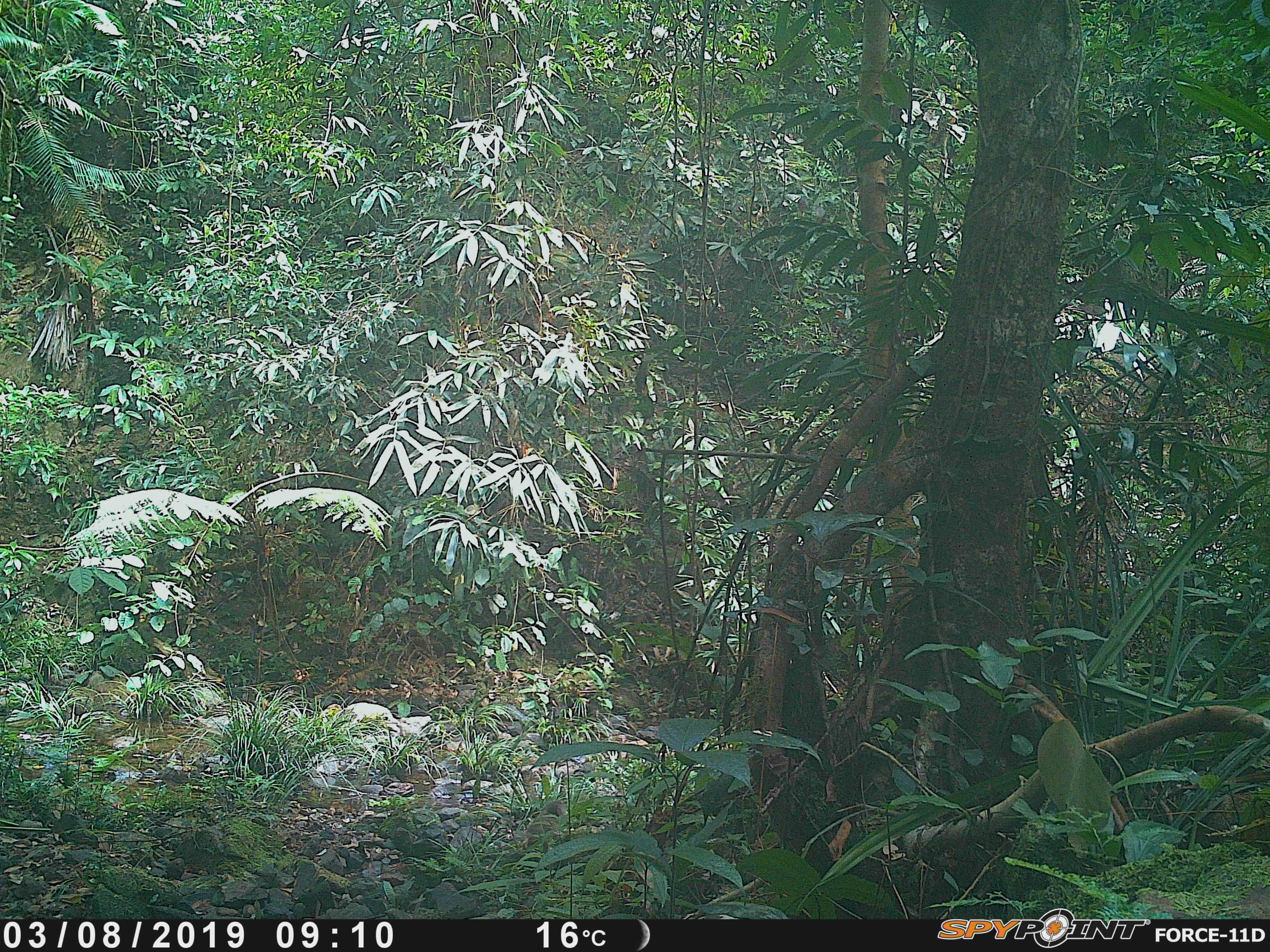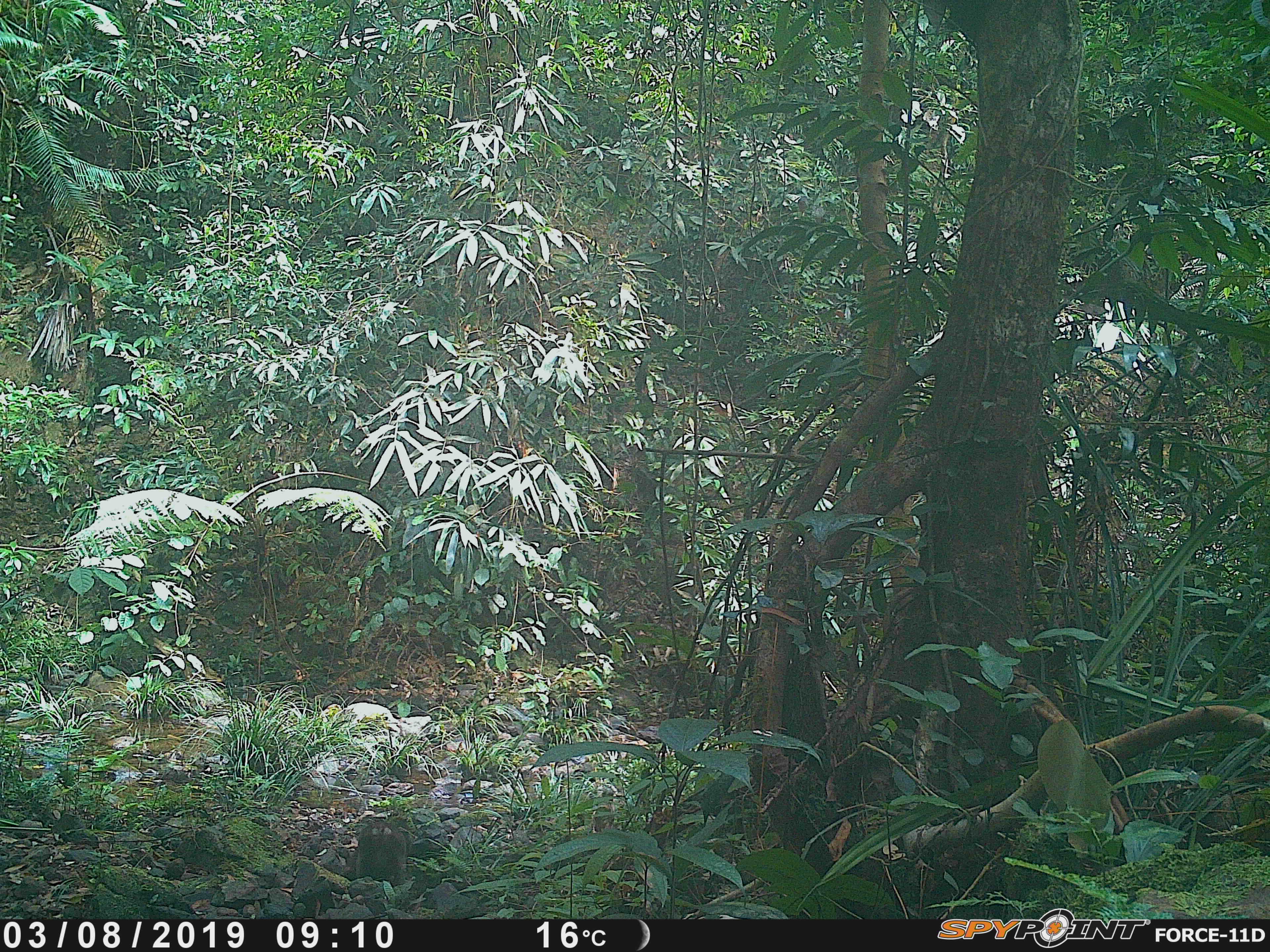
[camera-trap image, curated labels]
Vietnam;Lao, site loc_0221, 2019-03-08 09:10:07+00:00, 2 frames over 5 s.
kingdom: Animalia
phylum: Chordata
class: Mammalia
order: Primates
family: Cercopithecidae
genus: Macaca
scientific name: Macaca arctoides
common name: stump-tailed macaque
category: stump tailed macaque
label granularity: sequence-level